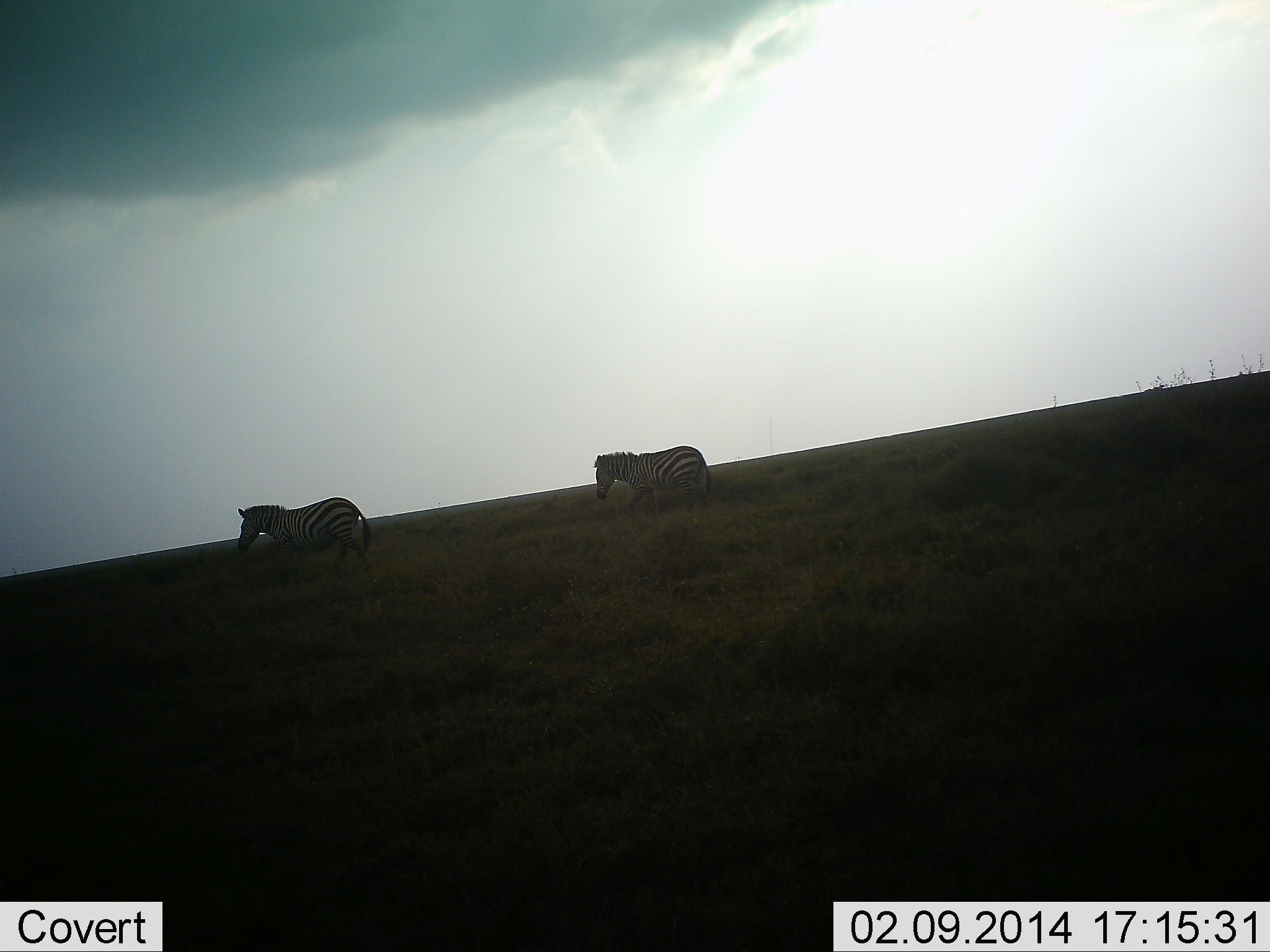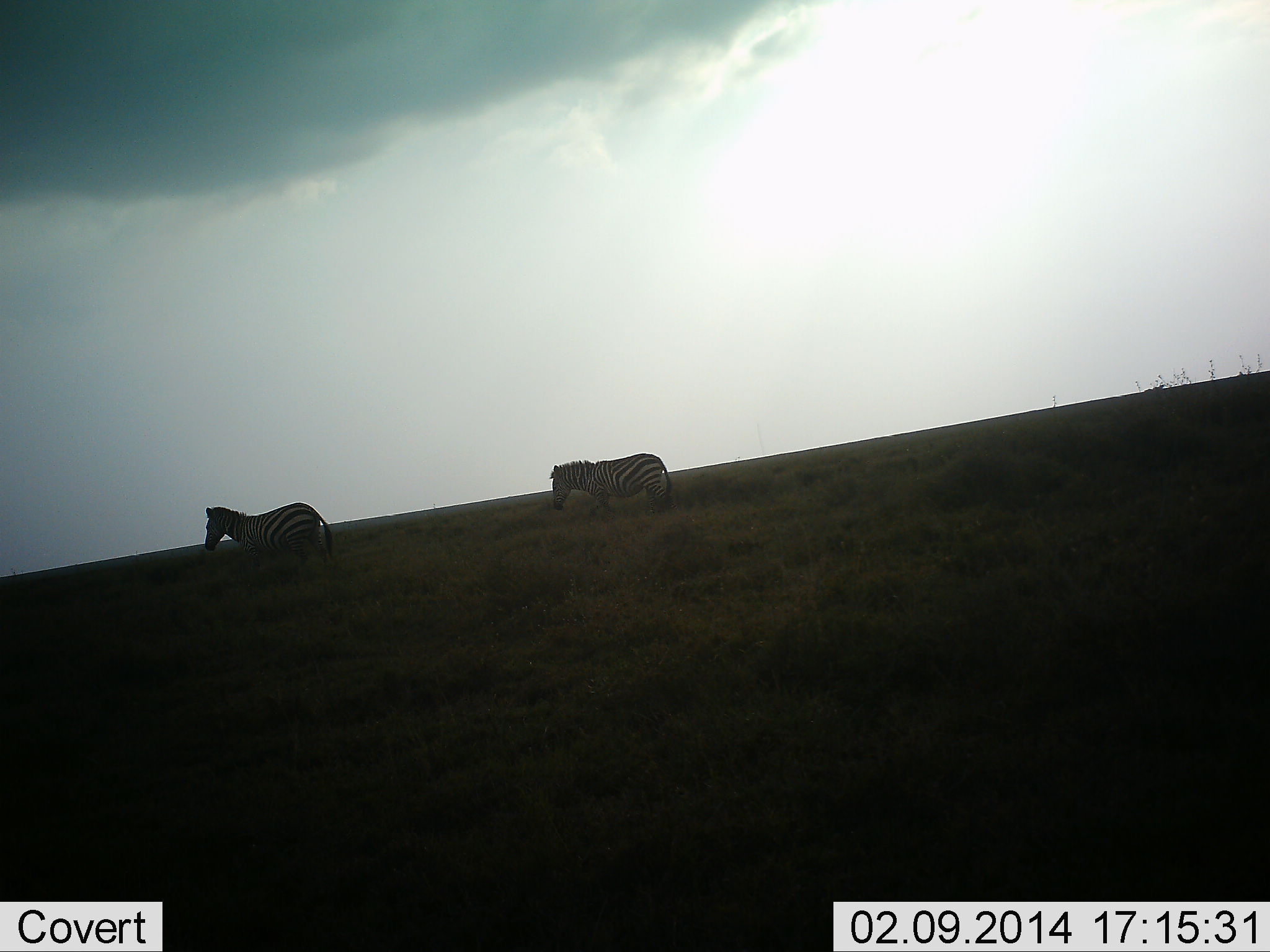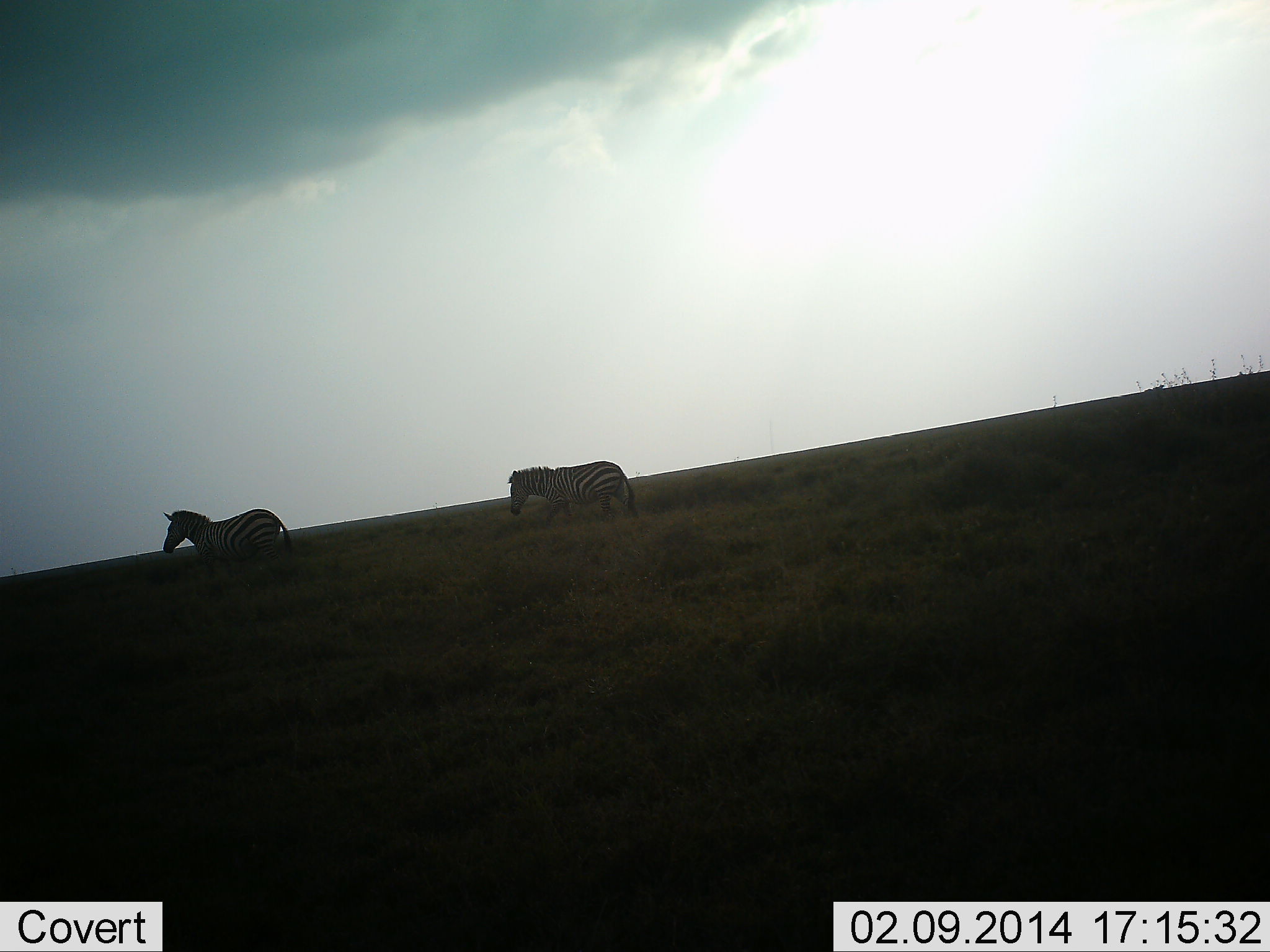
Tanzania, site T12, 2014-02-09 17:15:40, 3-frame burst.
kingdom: Animalia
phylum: Chordata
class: Mammalia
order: Perissodactyla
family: Equidae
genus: Equus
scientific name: Equus quagga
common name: plains zebra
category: zebra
Zebra (plains zebra) (Equus quagga), count 2. Behavior (volunteer vote fractions): standing 10%, resting 0%, moving 90%, interacting 0%. Young present (vote fraction): 0%. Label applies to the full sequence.